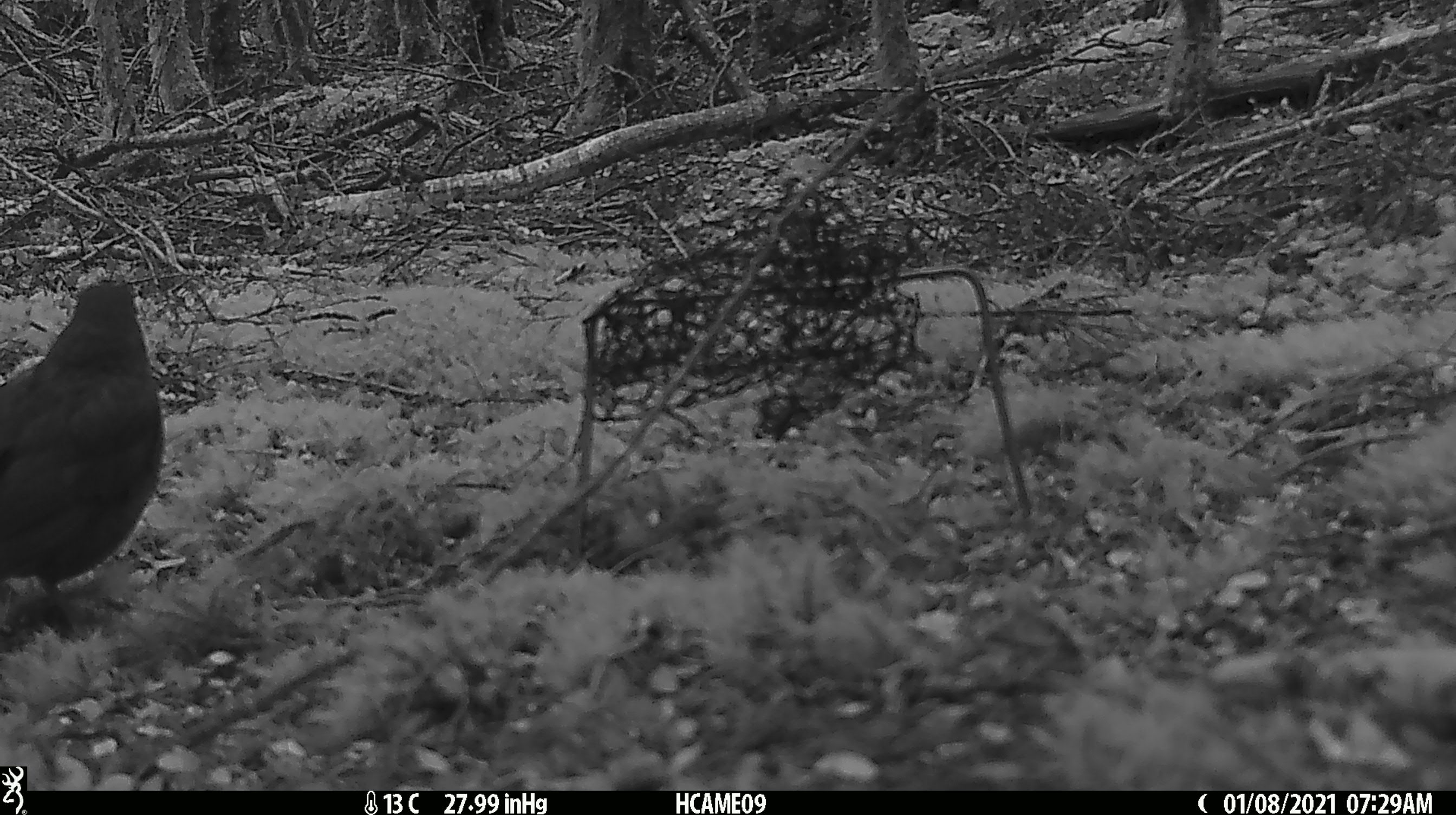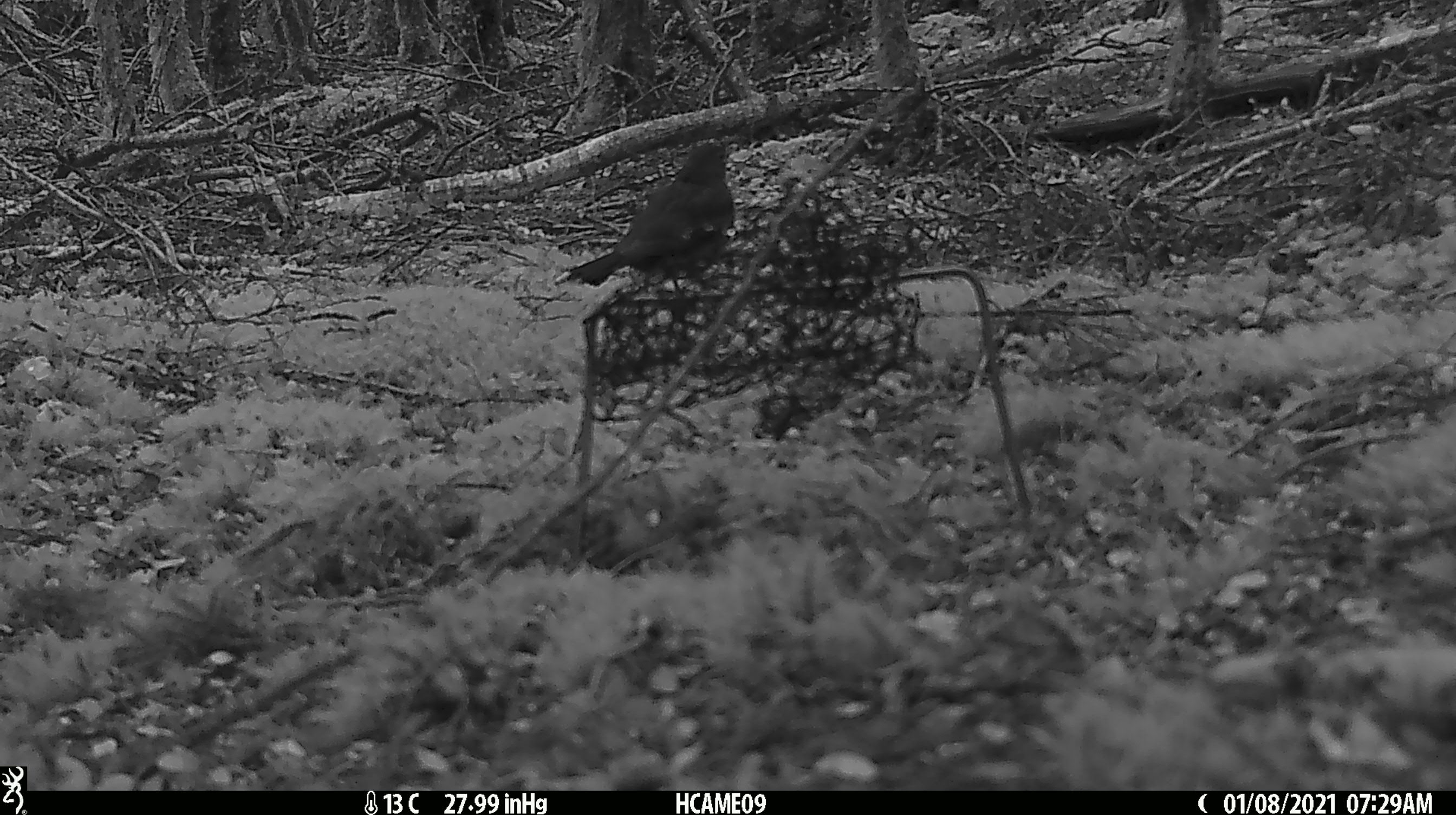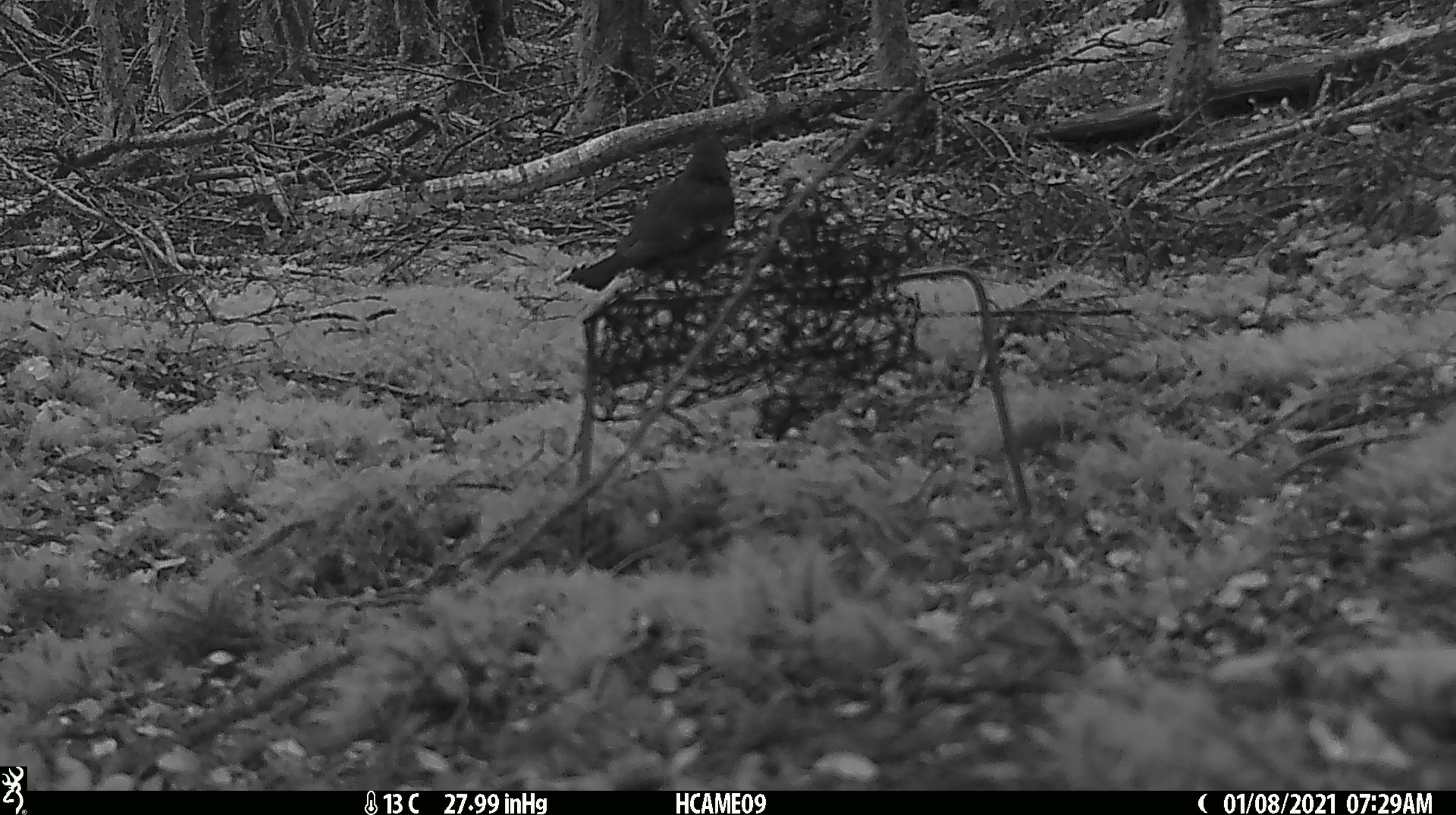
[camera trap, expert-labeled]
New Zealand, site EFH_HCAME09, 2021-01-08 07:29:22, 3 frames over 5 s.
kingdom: Animalia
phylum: Chordata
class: Aves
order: Passeriformes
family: Turdidae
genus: Turdus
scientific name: Turdus merula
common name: eurasian blackbird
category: blackbird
Blackbird (eurasian blackbird) (Turdus merula).